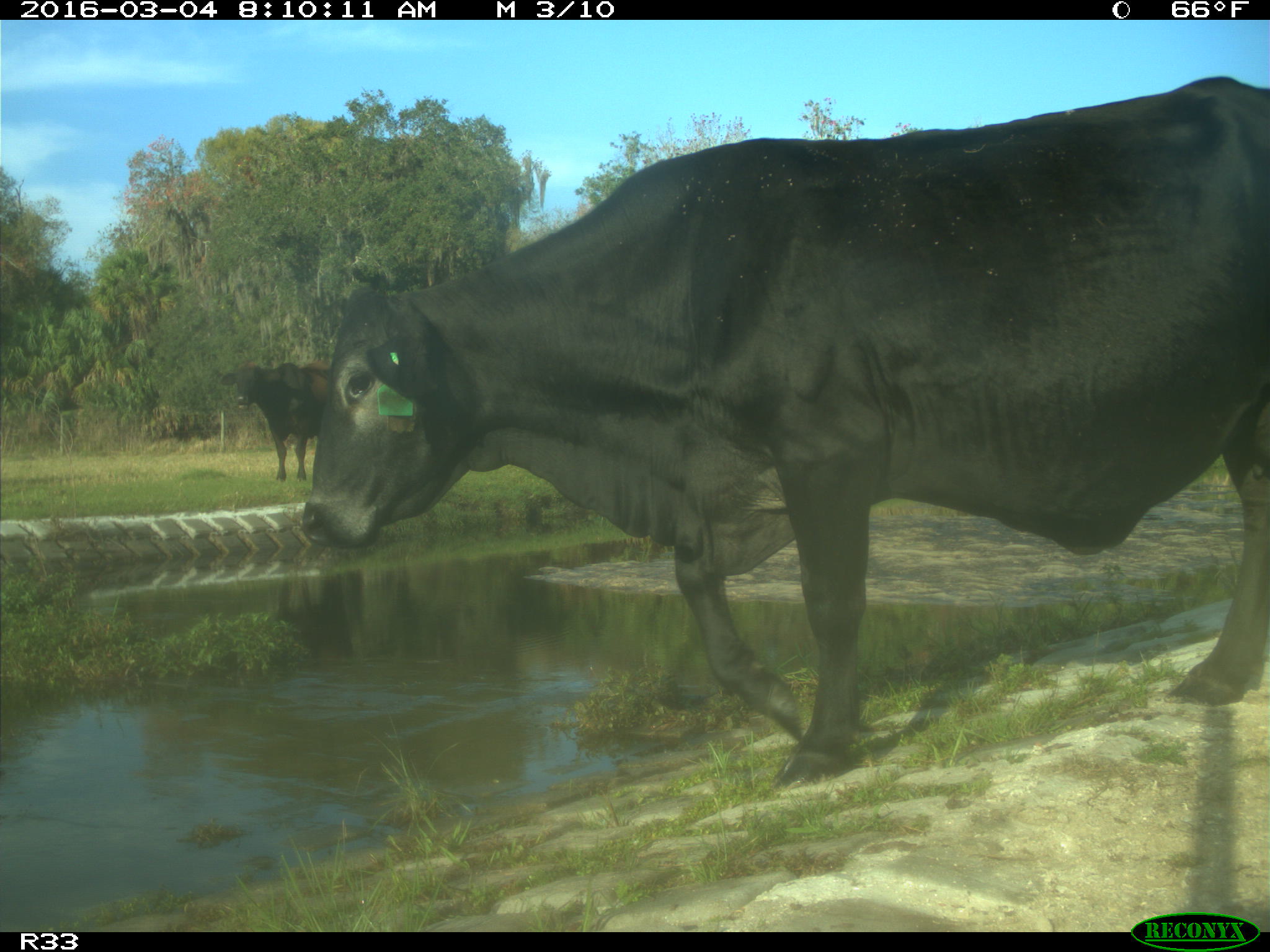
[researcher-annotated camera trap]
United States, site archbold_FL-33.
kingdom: Animalia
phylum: Chordata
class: Mammalia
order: Artiodactyla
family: Bovidae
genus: Bos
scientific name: Bos taurus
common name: domestic cow